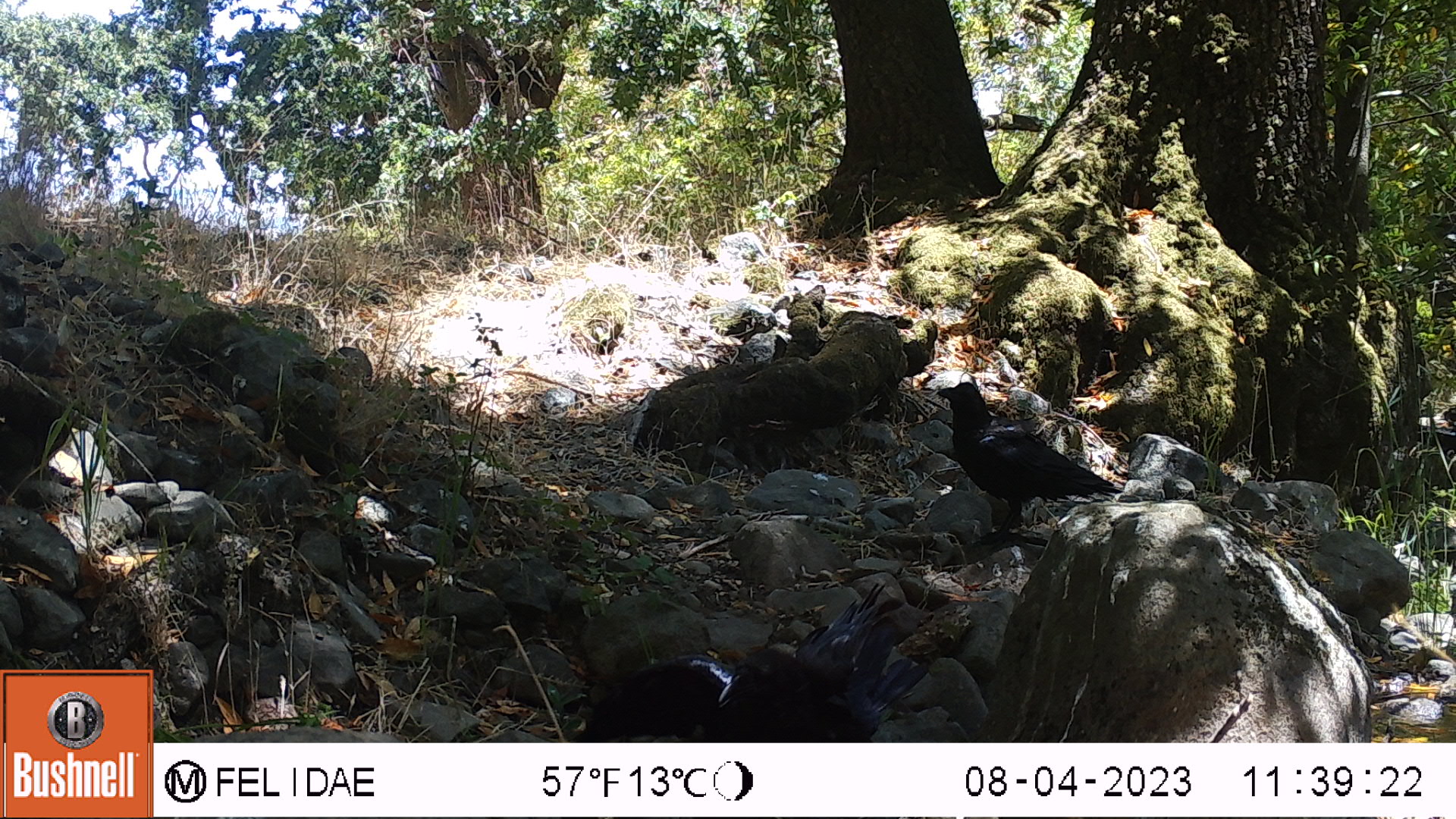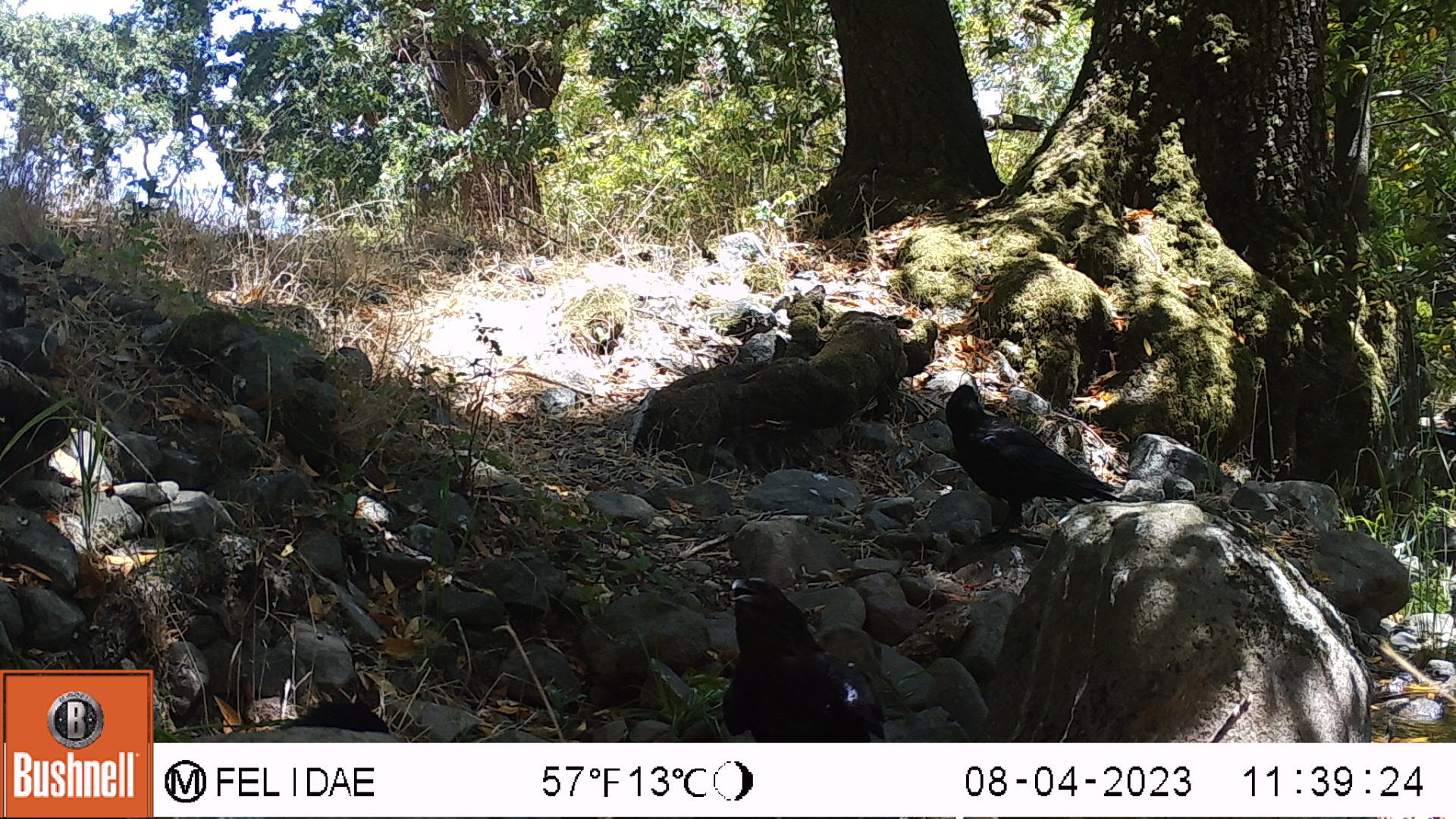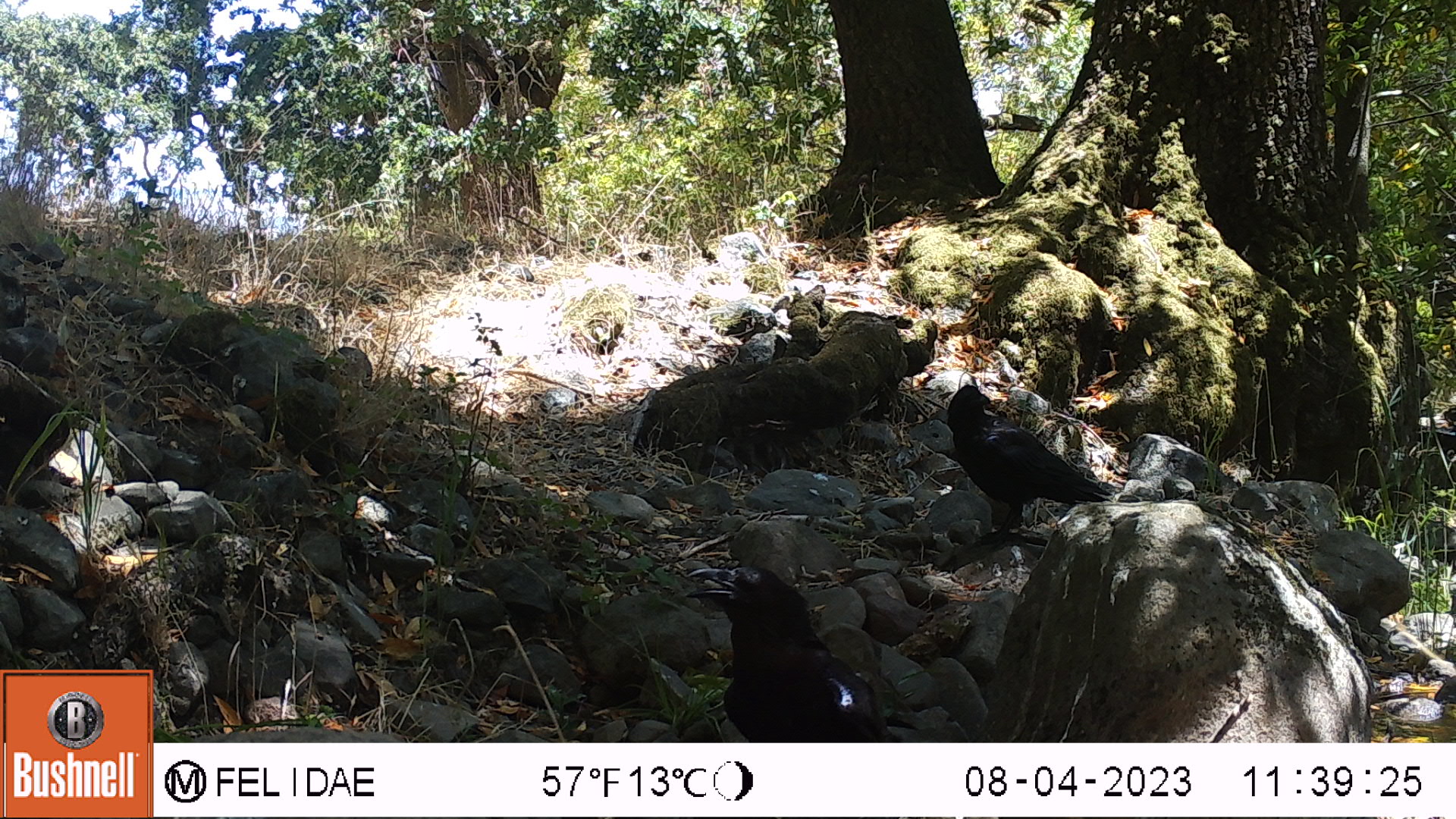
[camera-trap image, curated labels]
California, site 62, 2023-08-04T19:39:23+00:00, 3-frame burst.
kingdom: Animalia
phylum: Chordata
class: Aves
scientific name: Aves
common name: bird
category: unknown bird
Unknown bird (bird) (Aves).